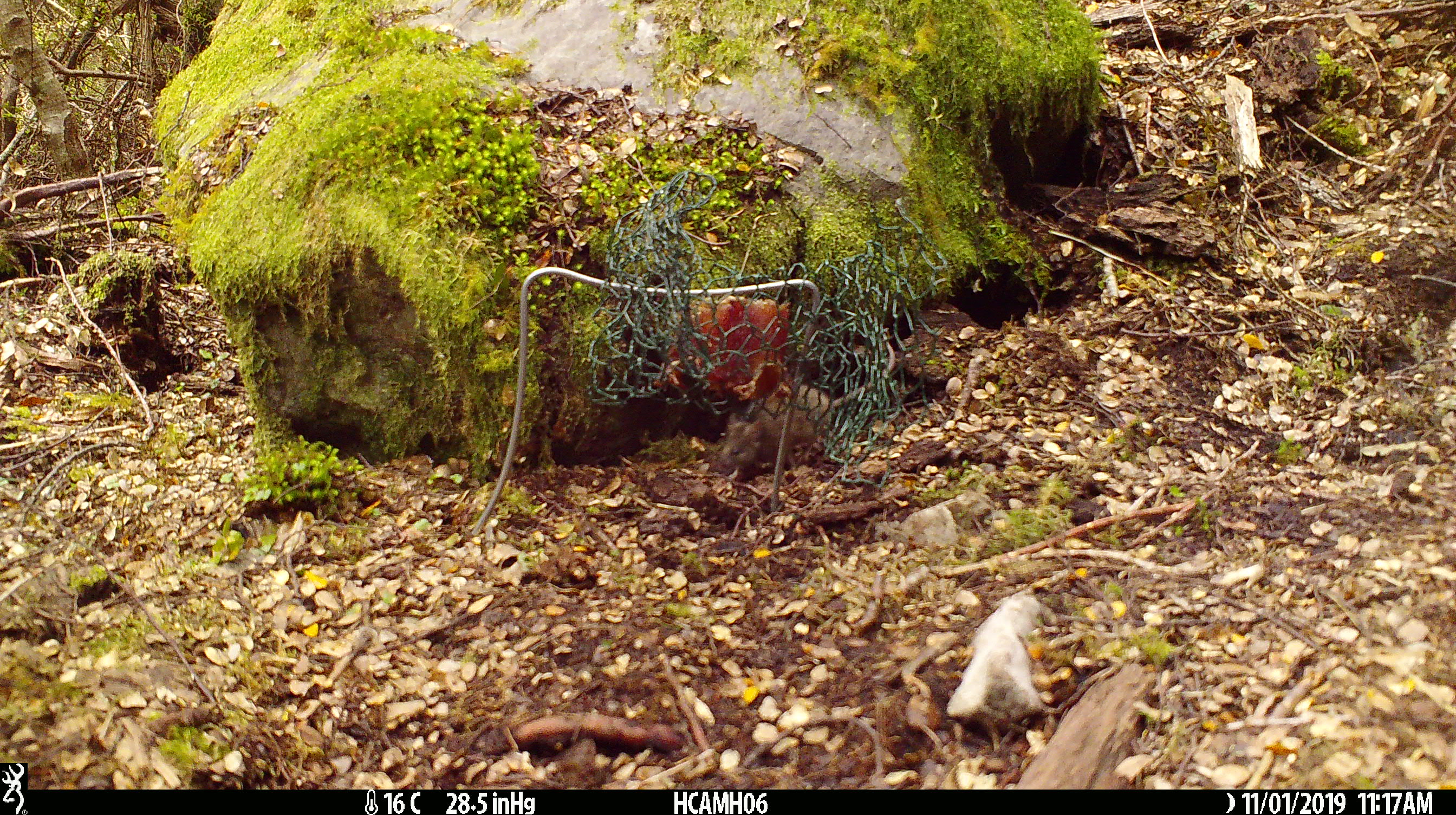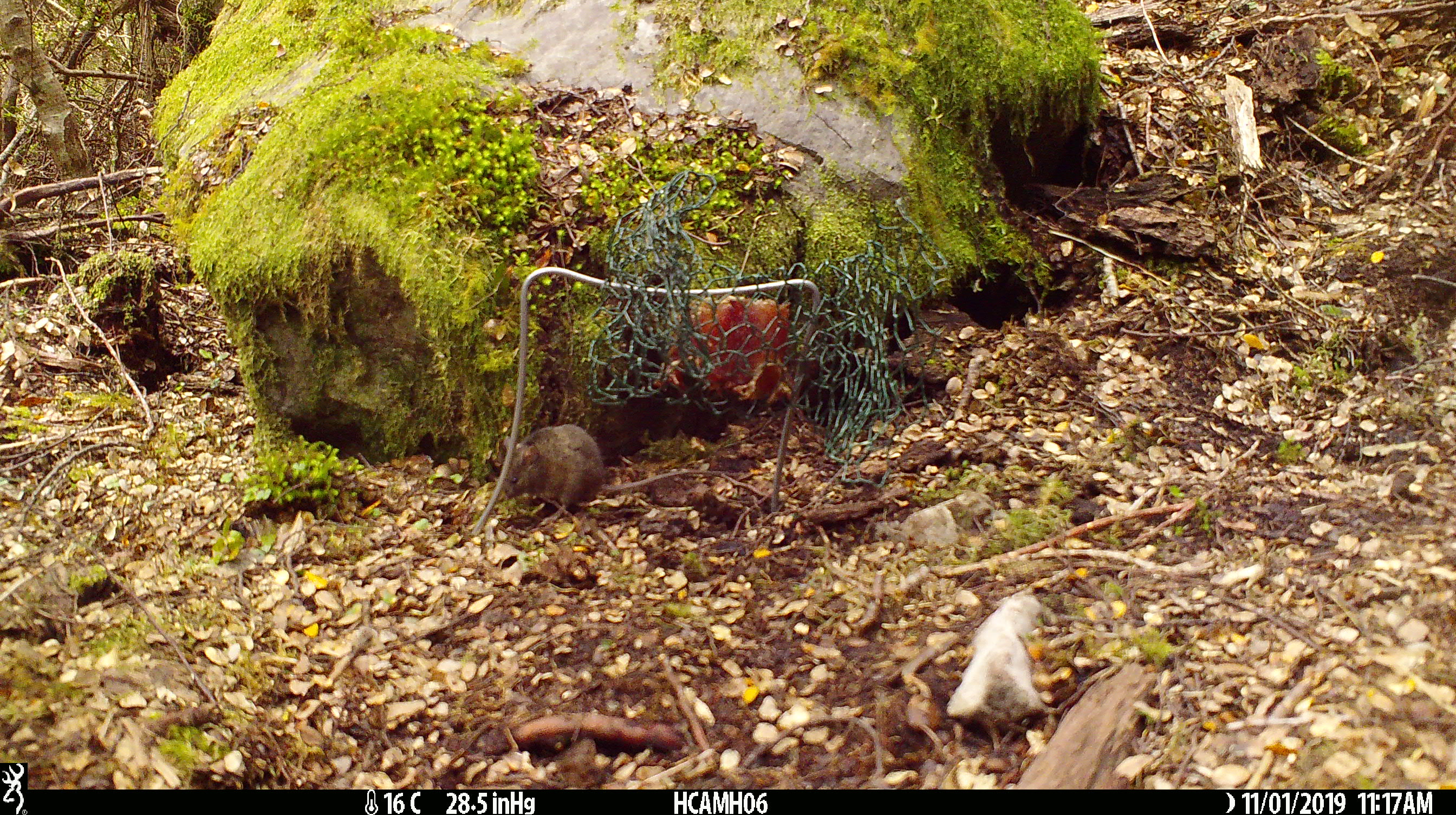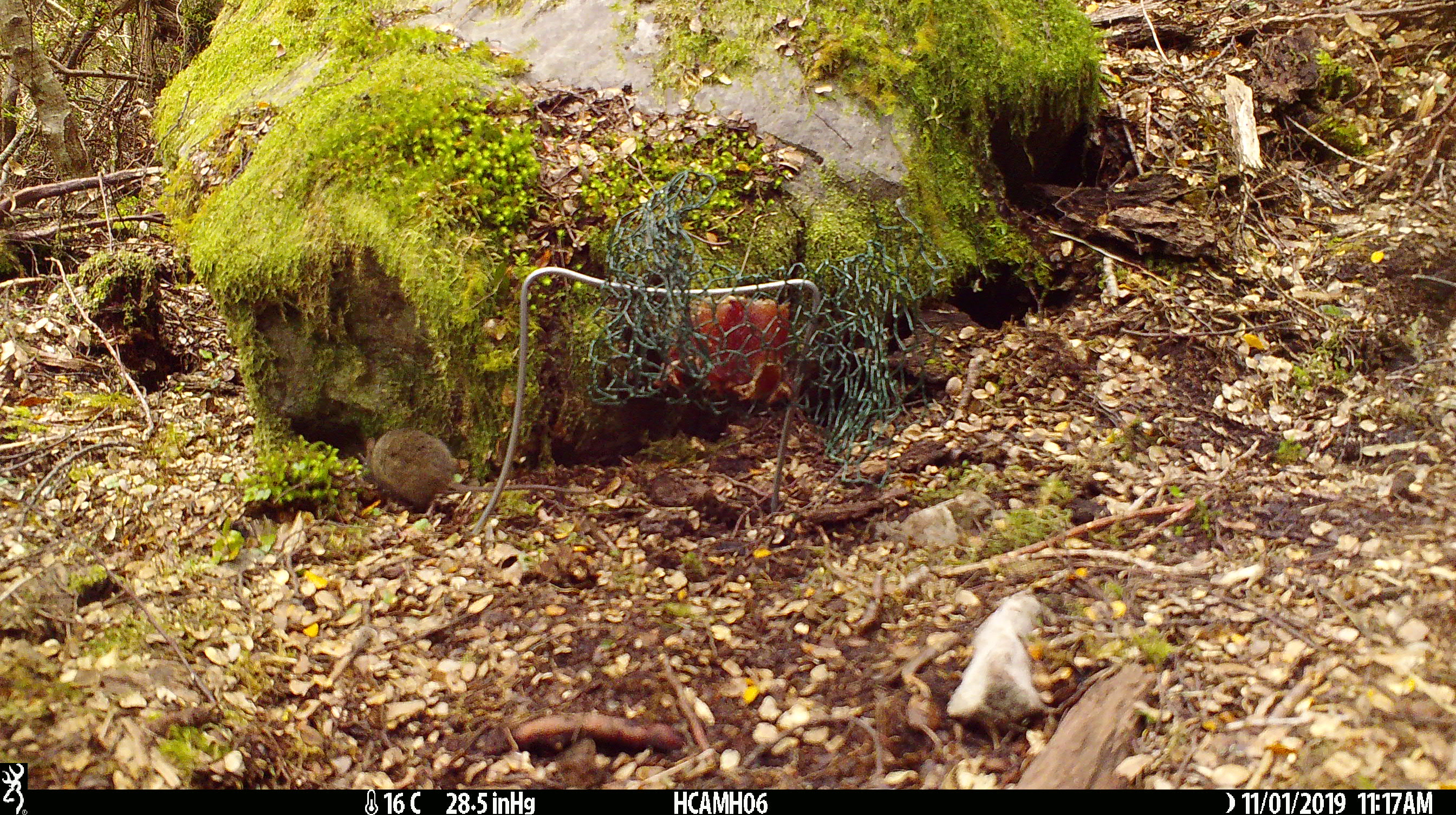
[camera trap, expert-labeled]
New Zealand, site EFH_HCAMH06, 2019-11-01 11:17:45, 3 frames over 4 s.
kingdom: Animalia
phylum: Chordata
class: Mammalia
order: Rodentia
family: Muridae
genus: Mus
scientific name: Mus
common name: mouse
Mouse (Mus).